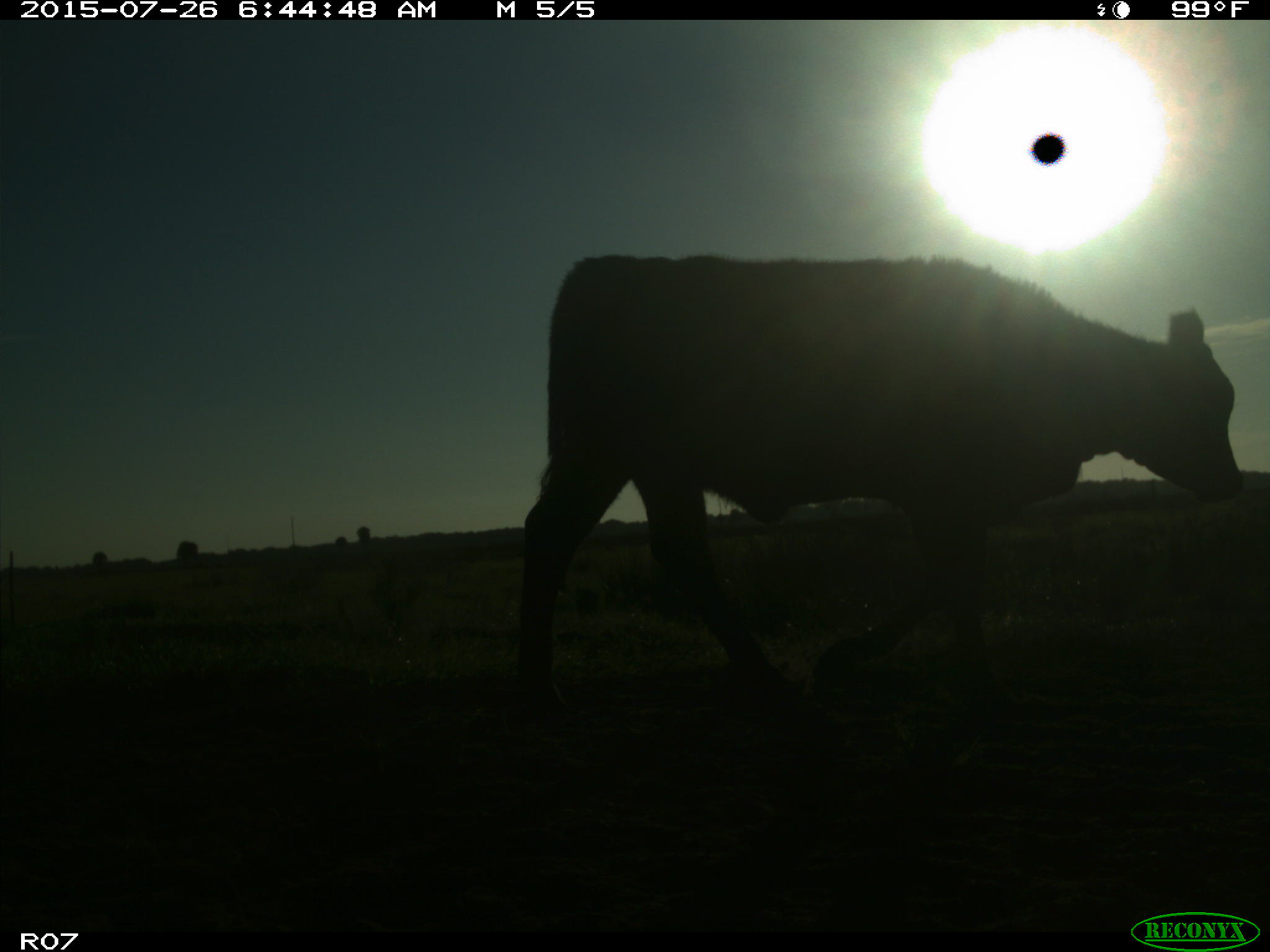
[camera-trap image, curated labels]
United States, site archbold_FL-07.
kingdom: Animalia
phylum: Chordata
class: Mammalia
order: Artiodactyla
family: Bovidae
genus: Bos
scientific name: Bos taurus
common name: domestic cow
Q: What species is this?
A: Bos taurus (domestic cow).